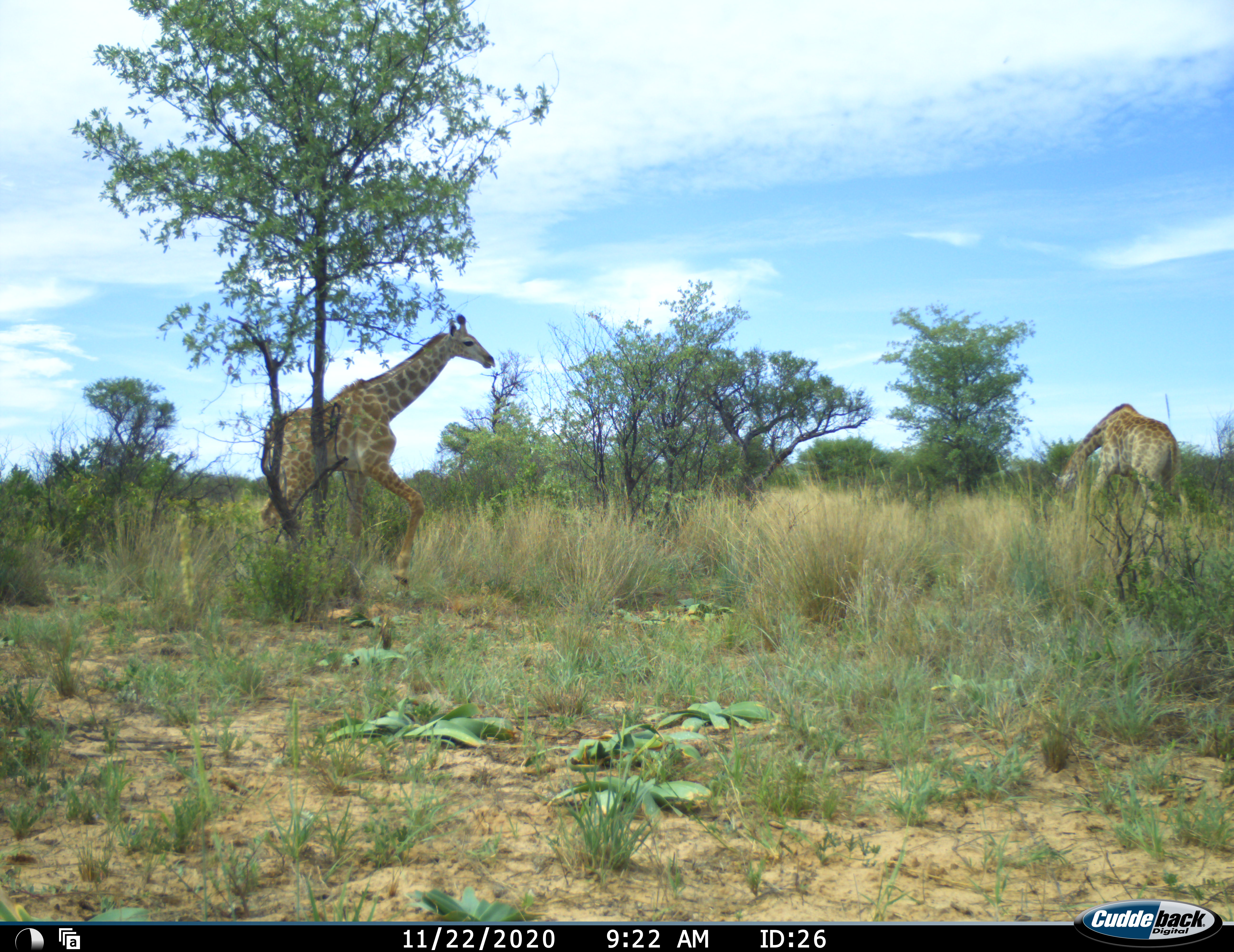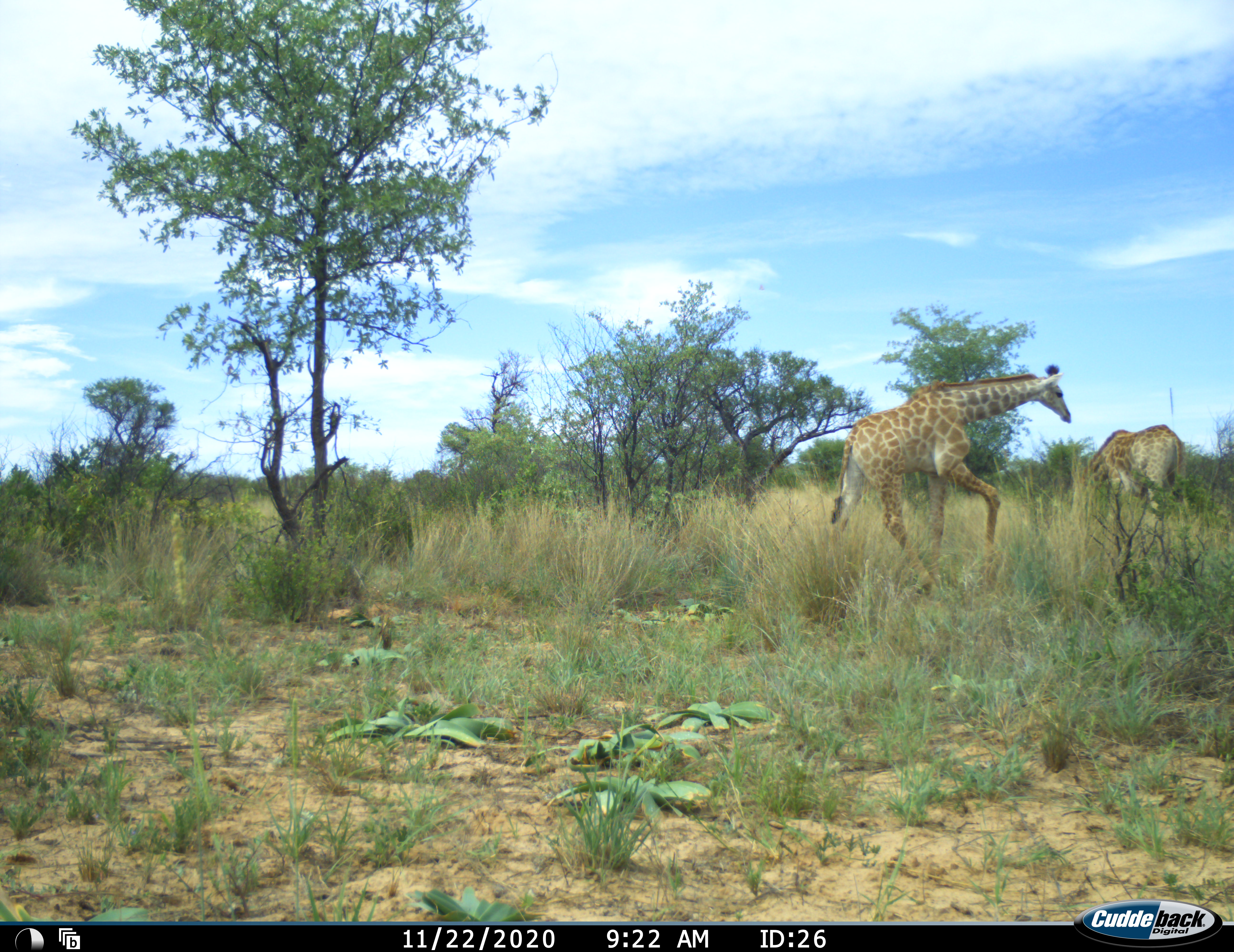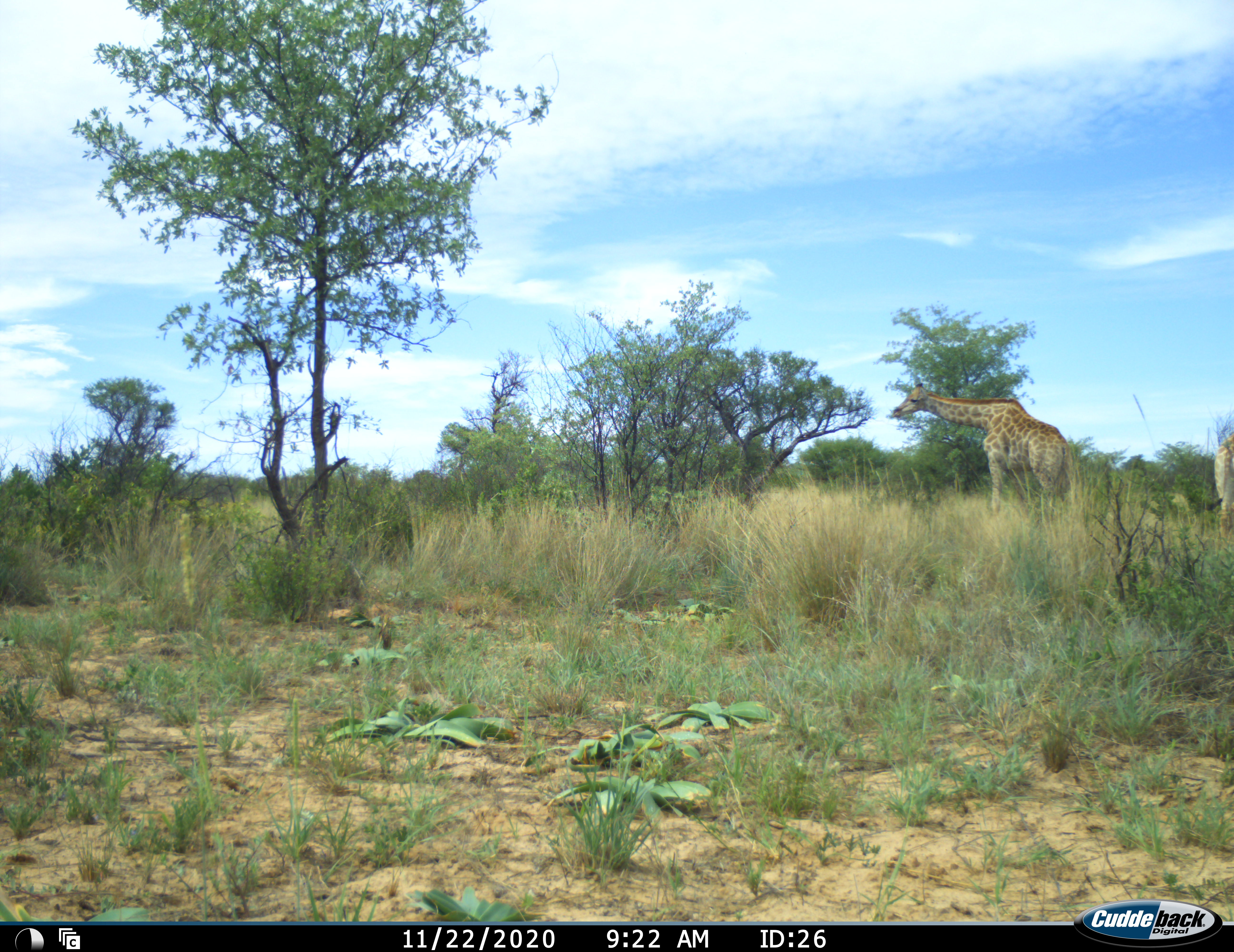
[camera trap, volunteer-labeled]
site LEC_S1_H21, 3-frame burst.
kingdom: Animalia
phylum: Chordata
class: Mammalia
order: Artiodactyla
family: Giraffidae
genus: Giraffa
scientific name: Giraffa camelopardalis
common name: giraffe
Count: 2.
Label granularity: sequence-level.